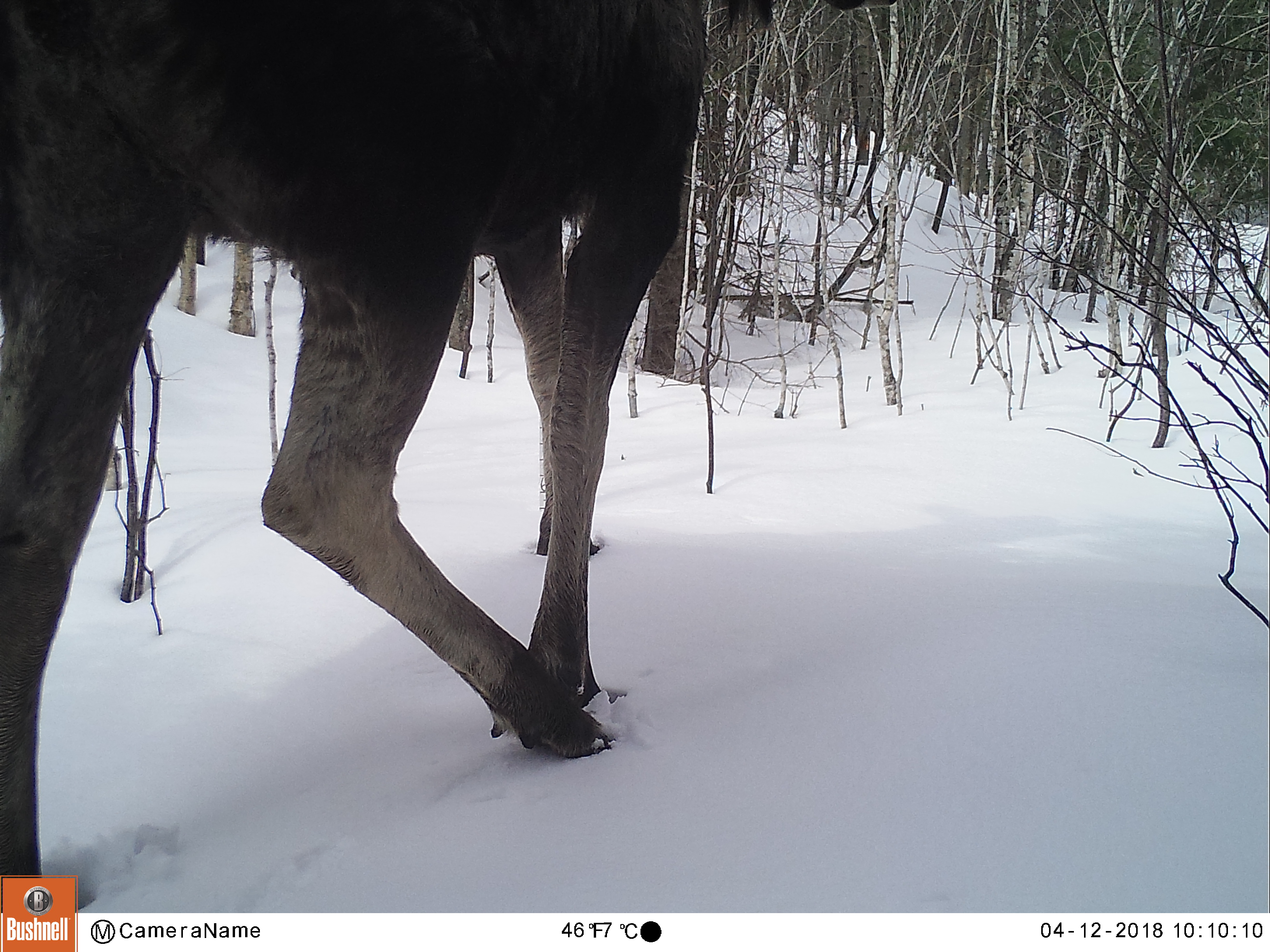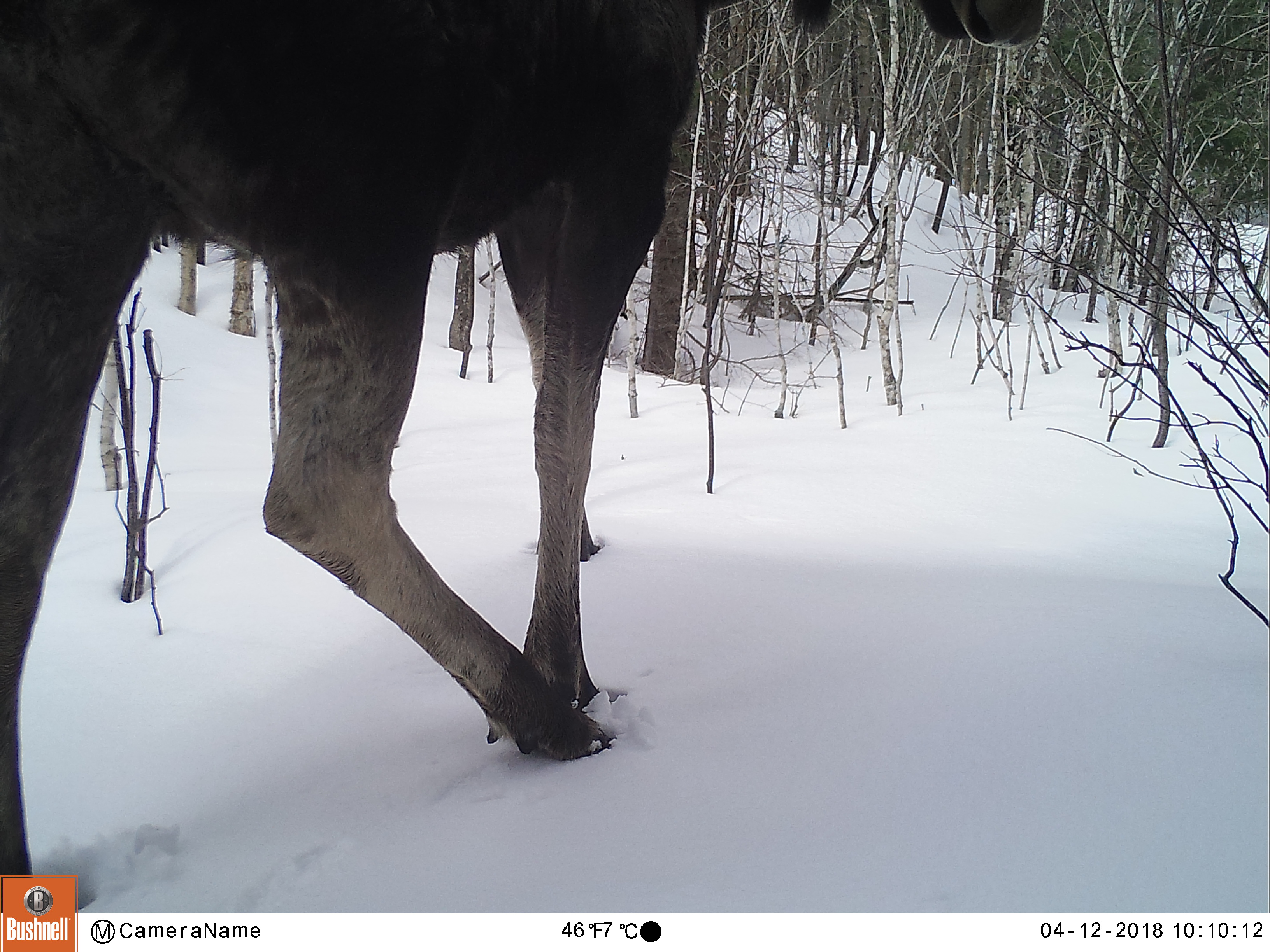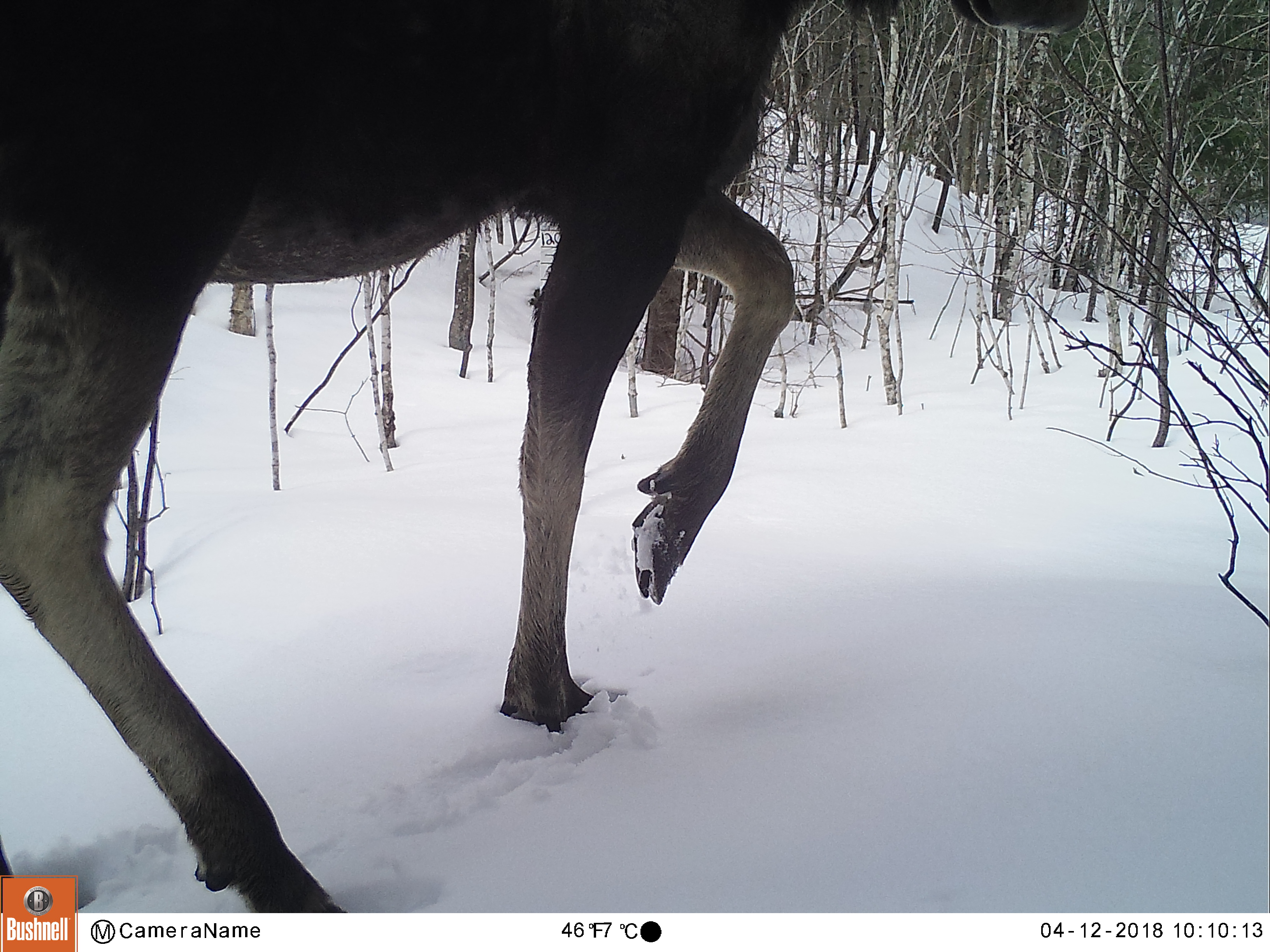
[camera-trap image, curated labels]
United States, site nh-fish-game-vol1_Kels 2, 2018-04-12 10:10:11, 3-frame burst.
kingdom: Animalia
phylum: Chordata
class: Mammalia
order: Artiodactyla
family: Cervidae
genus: Alces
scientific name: Alces alces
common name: moose